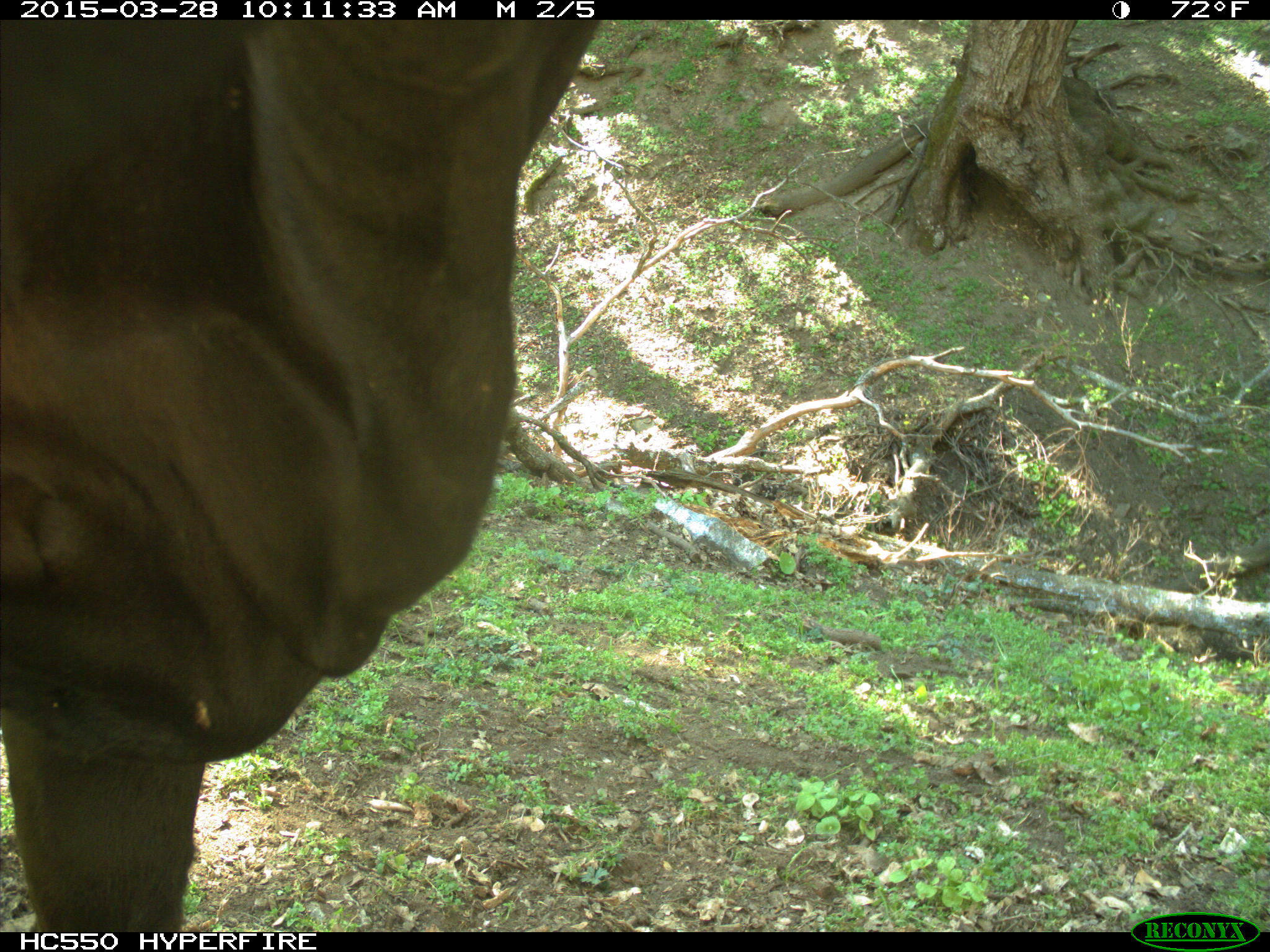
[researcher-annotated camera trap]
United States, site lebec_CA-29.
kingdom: Animalia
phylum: Chordata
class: Mammalia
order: Artiodactyla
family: Bovidae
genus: Bos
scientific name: Bos taurus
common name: domestic cow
Bos taurus (domestic cow).